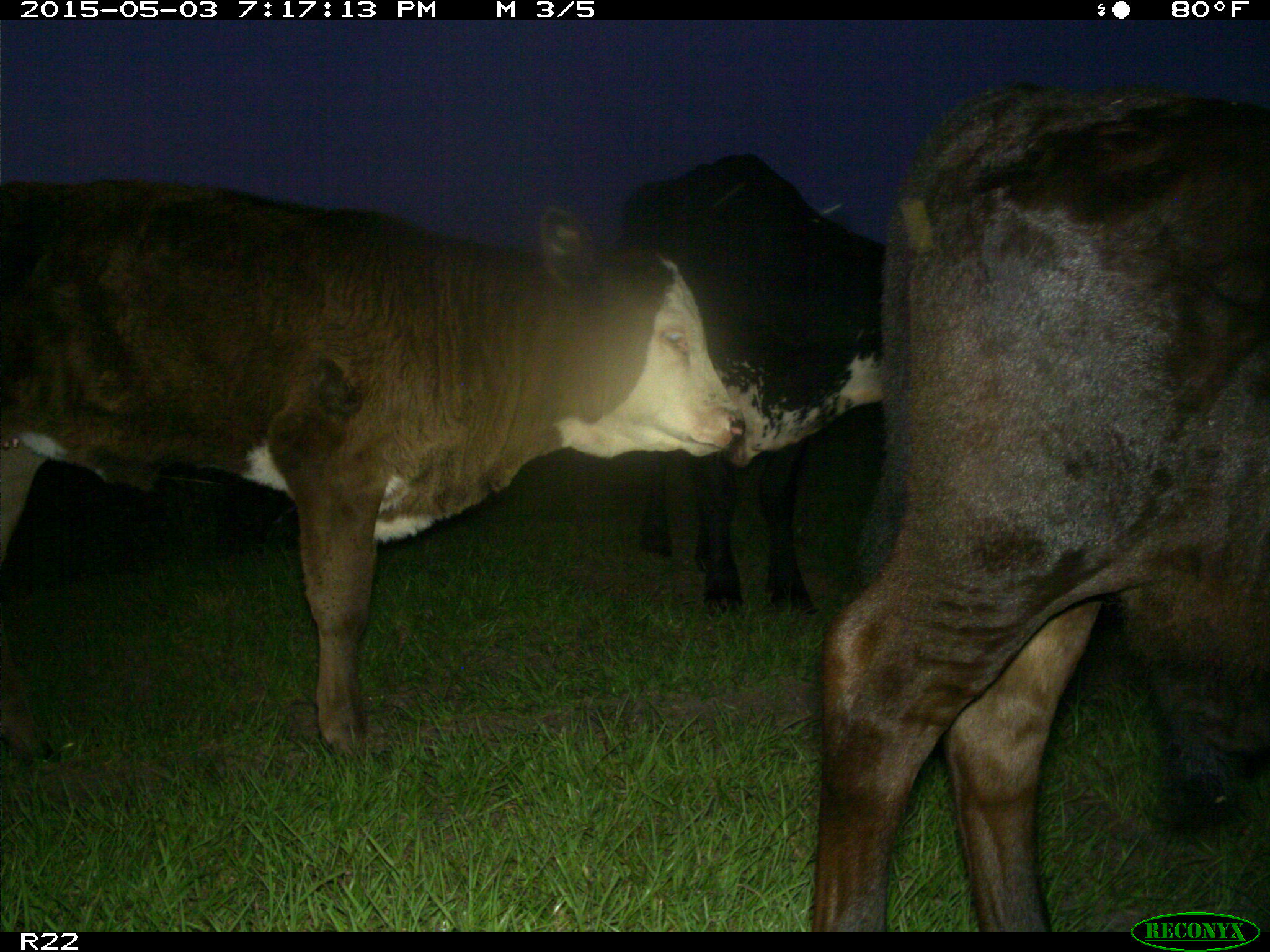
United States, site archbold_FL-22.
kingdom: Animalia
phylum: Chordata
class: Mammalia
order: Artiodactyla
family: Bovidae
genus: Bos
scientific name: Bos taurus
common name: domestic cow